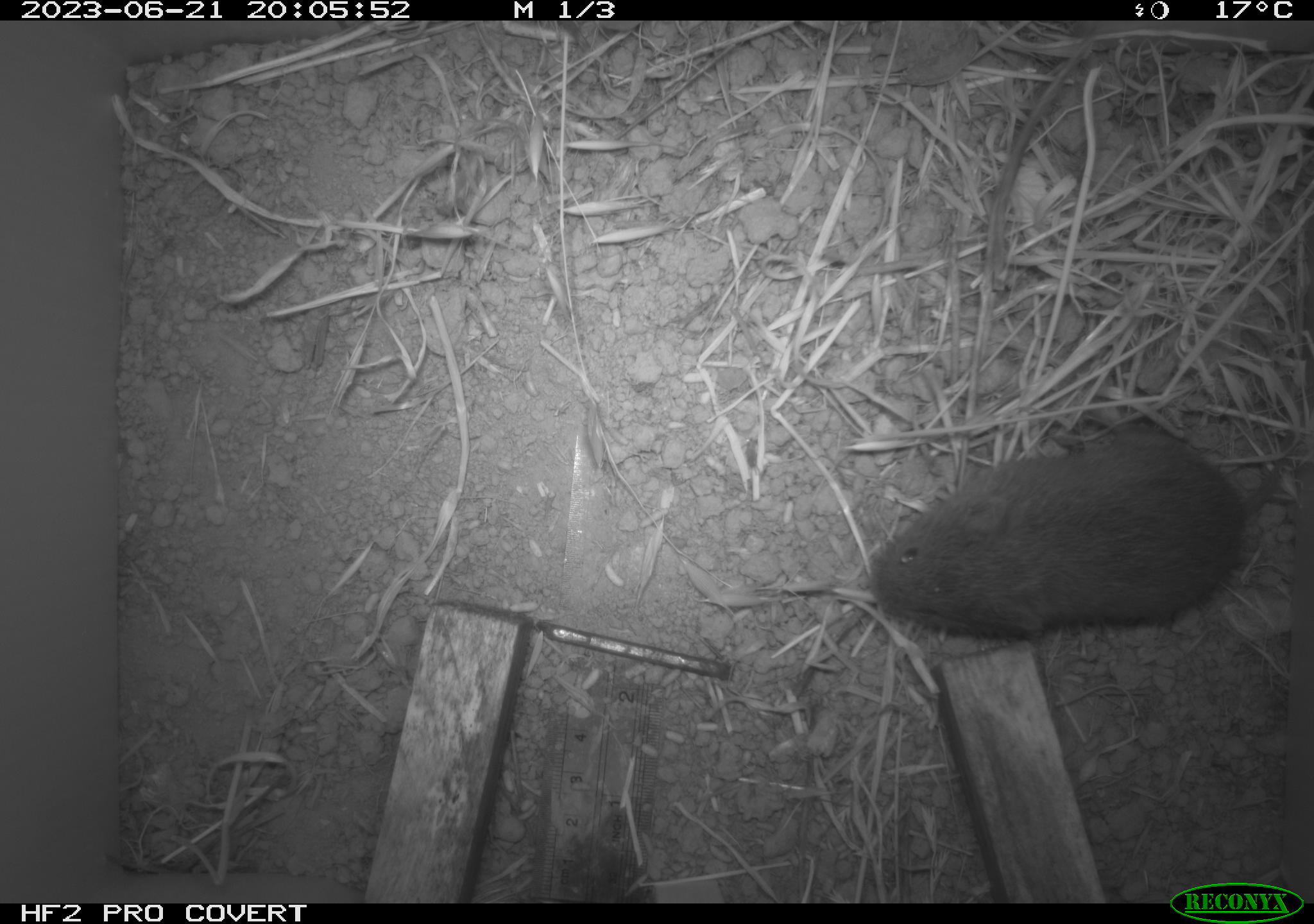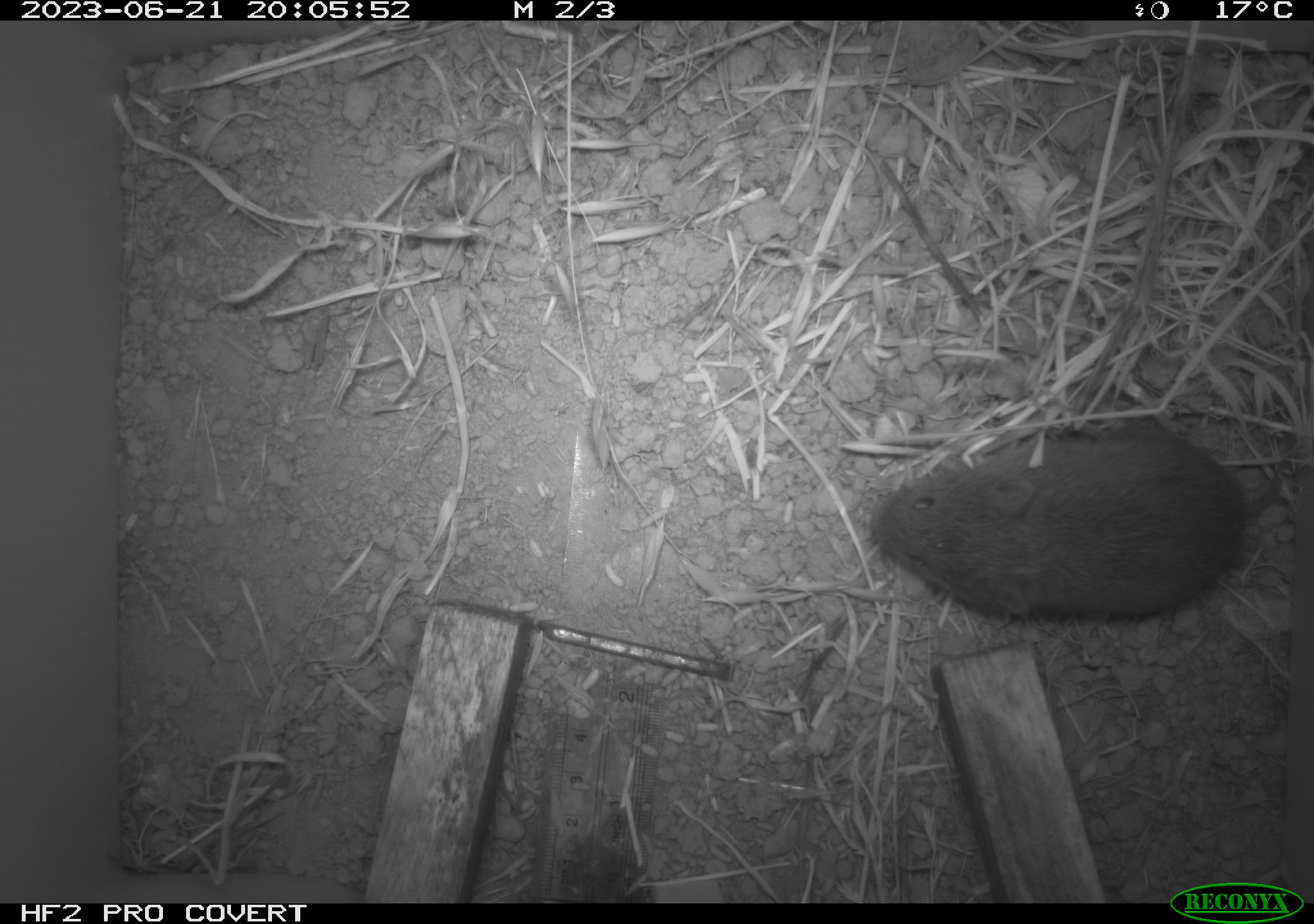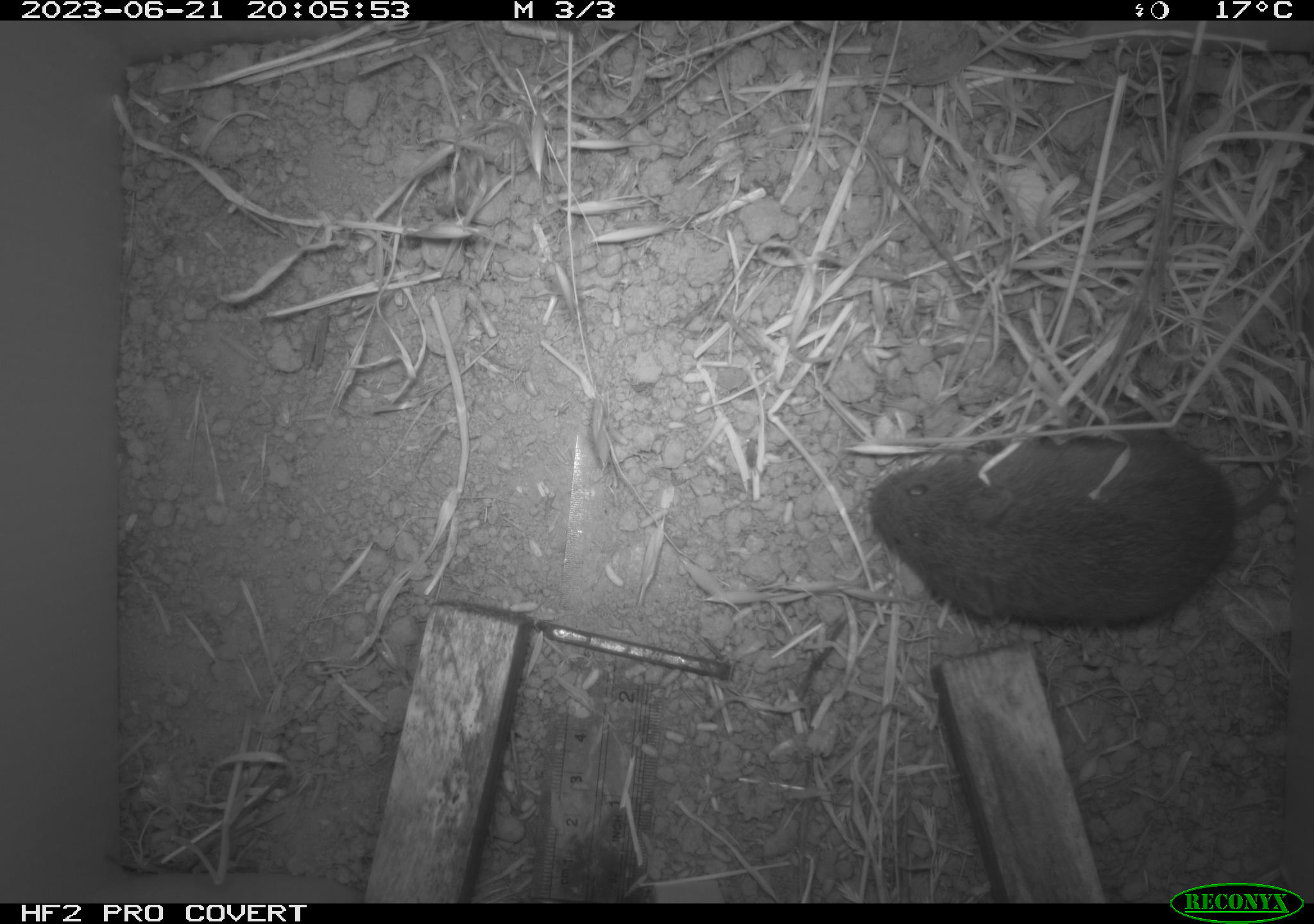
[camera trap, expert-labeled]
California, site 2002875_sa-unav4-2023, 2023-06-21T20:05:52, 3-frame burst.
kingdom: Animalia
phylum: Chordata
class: Mammalia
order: Rodentia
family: Cricetidae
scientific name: Arvicolinae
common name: voles, lemmings, and muskrats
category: arvicolinae subfamily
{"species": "arvicolinae subfamily (voles, lemmings, and muskrats) (Arvicolinae)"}